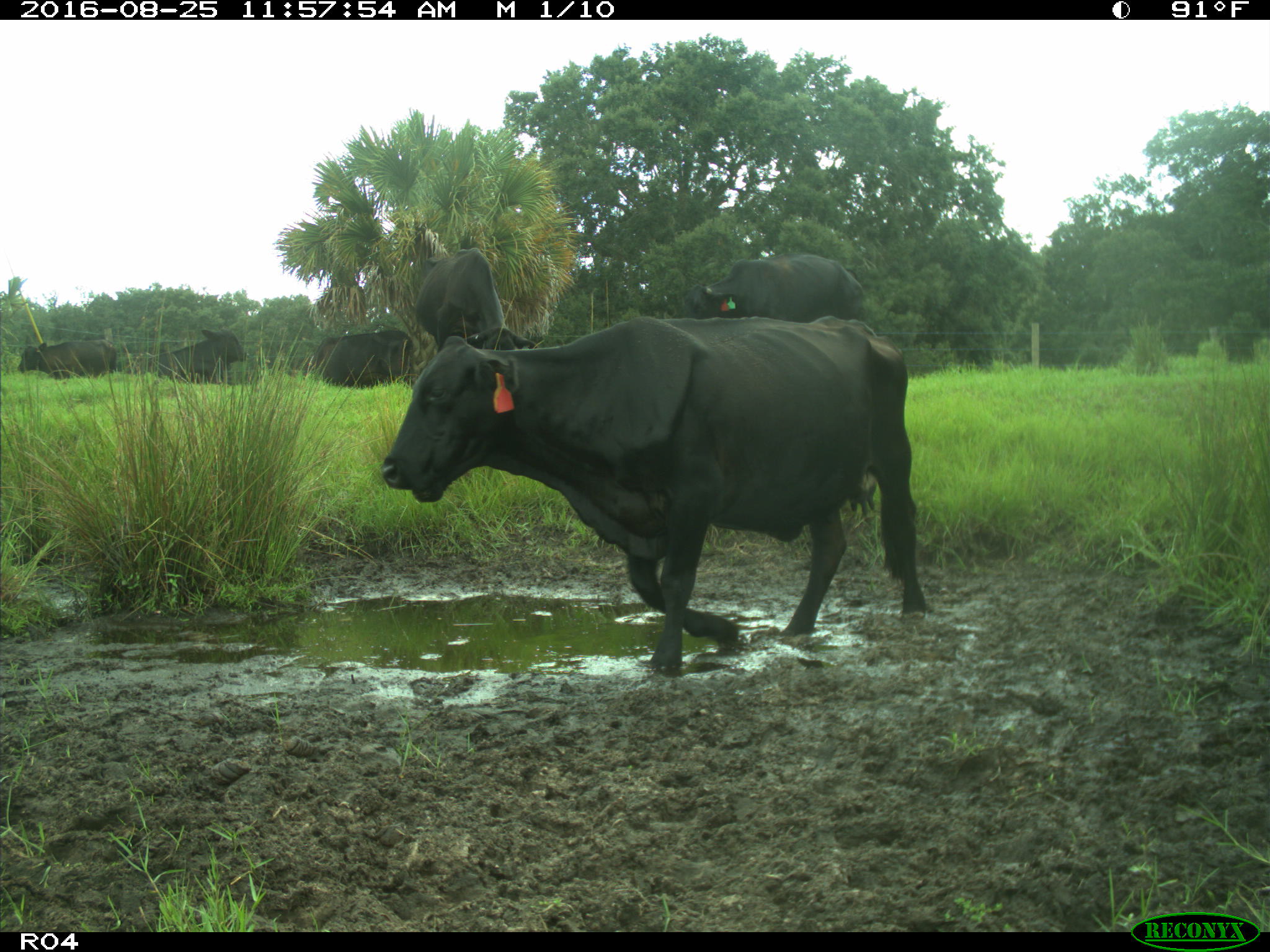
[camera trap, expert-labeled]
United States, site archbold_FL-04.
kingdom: Animalia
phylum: Chordata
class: Mammalia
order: Artiodactyla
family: Bovidae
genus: Bos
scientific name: Bos taurus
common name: domestic cow